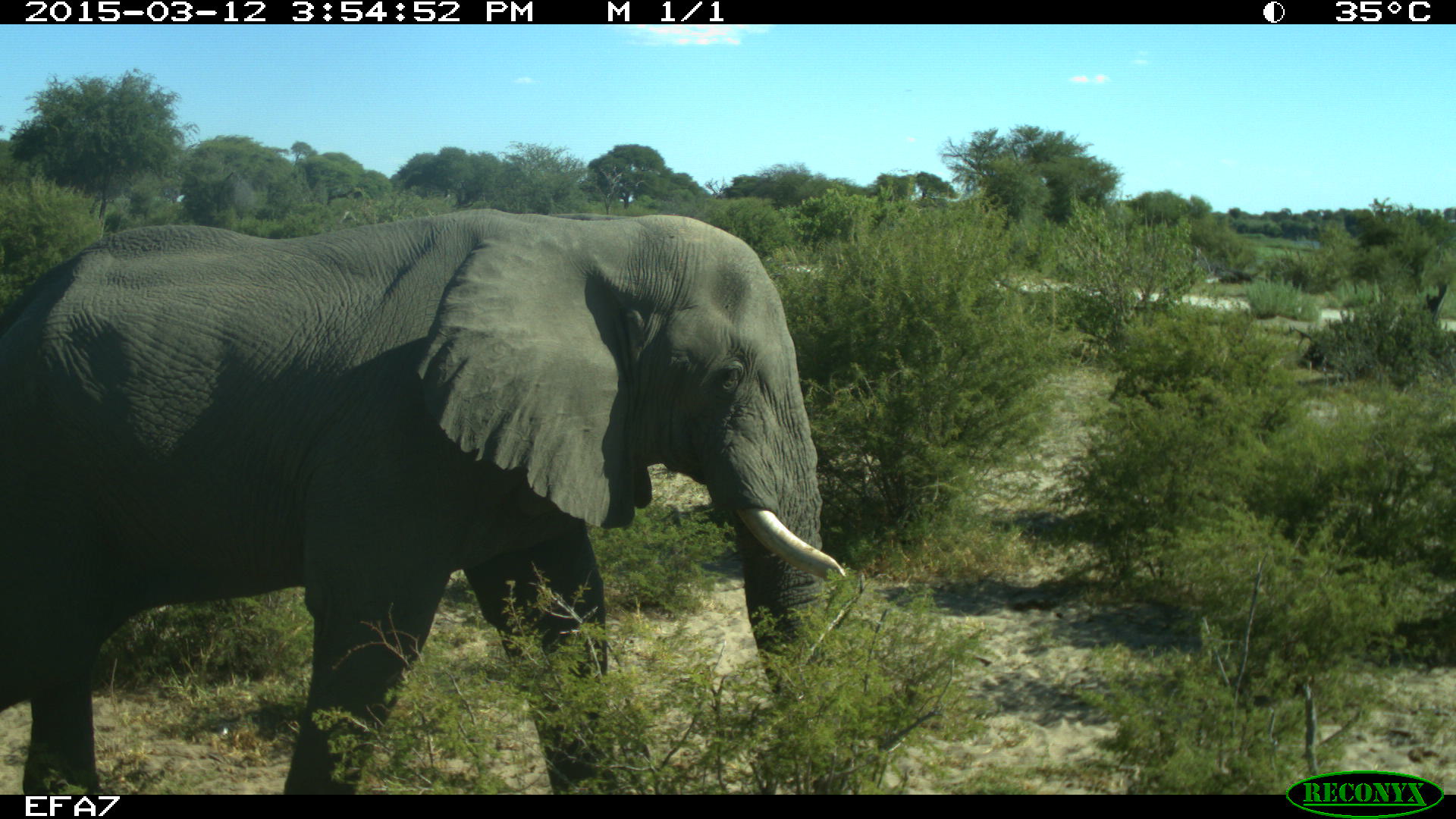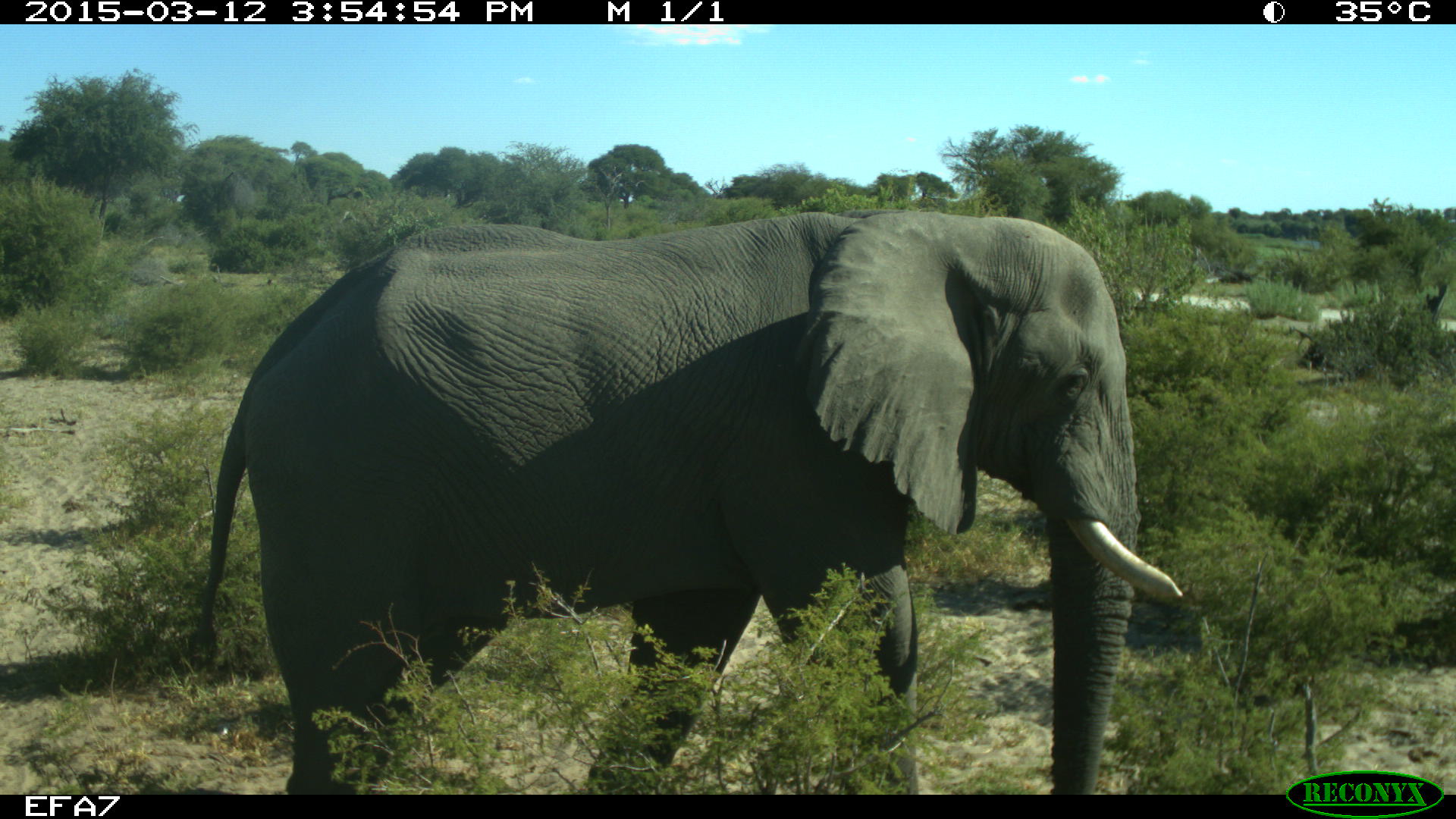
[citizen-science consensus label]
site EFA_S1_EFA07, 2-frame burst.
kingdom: Animalia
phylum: Chordata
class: Mammalia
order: Proboscidea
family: Elephantidae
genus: Loxodonta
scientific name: Loxodonta africana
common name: african bush elephant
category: elephant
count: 1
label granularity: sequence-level